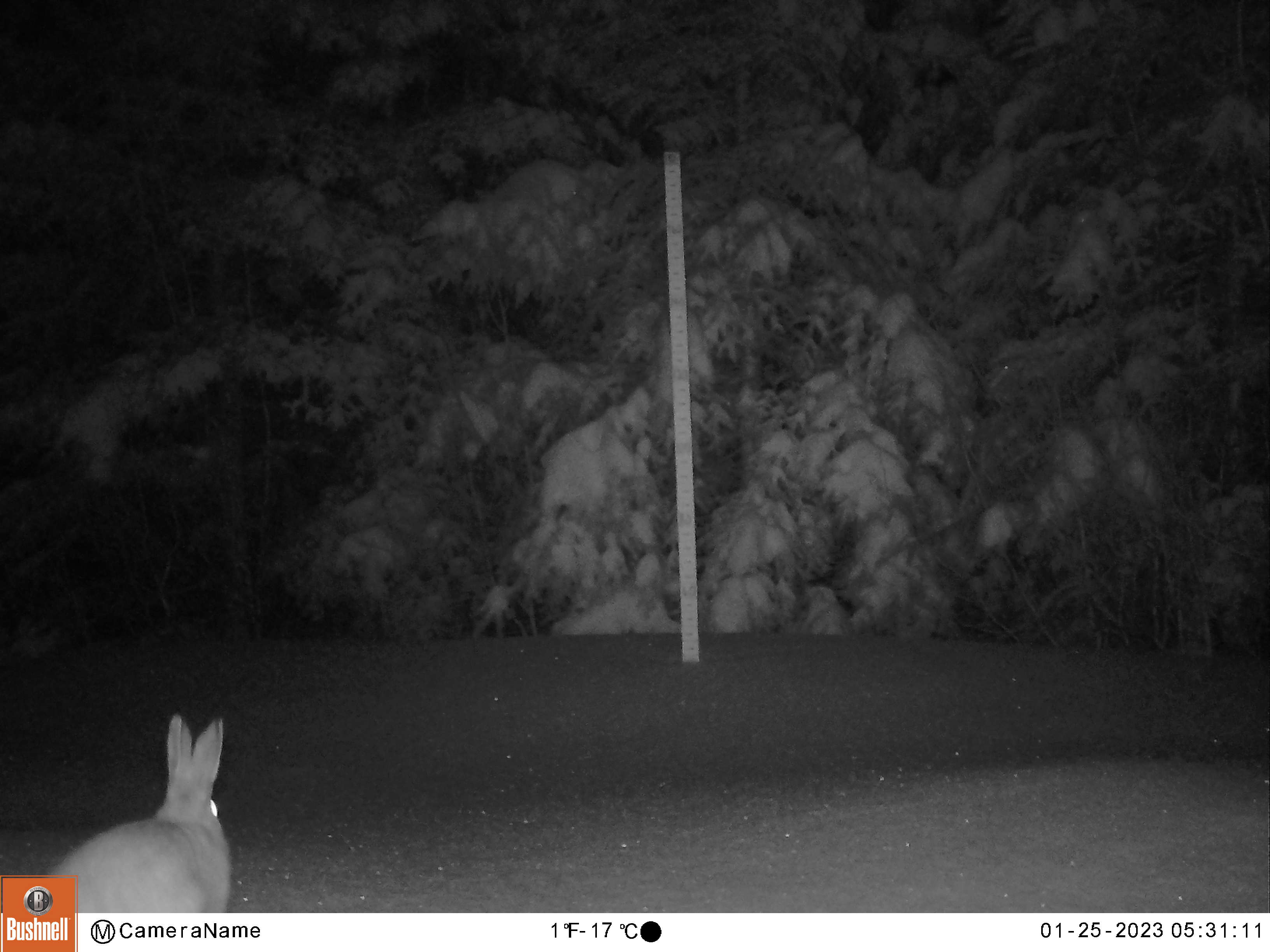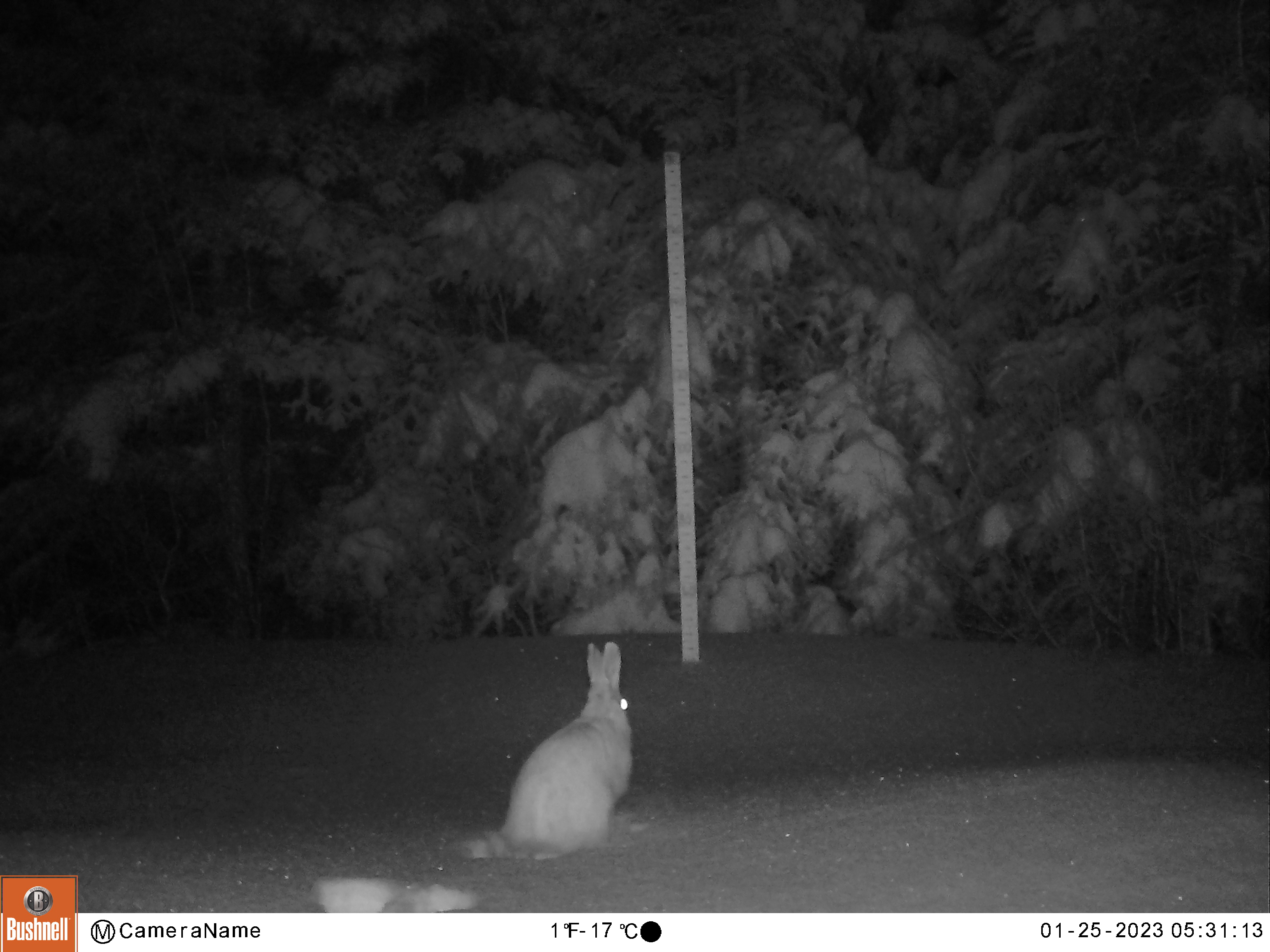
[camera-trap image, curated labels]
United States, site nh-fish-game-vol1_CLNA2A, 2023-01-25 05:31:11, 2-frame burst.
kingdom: Animalia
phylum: Chordata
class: Mammalia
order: Lagomorpha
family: Leporidae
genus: Lepus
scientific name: Lepus americanus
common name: snowshoe hare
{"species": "snowshoe hare (Lepus americanus)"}